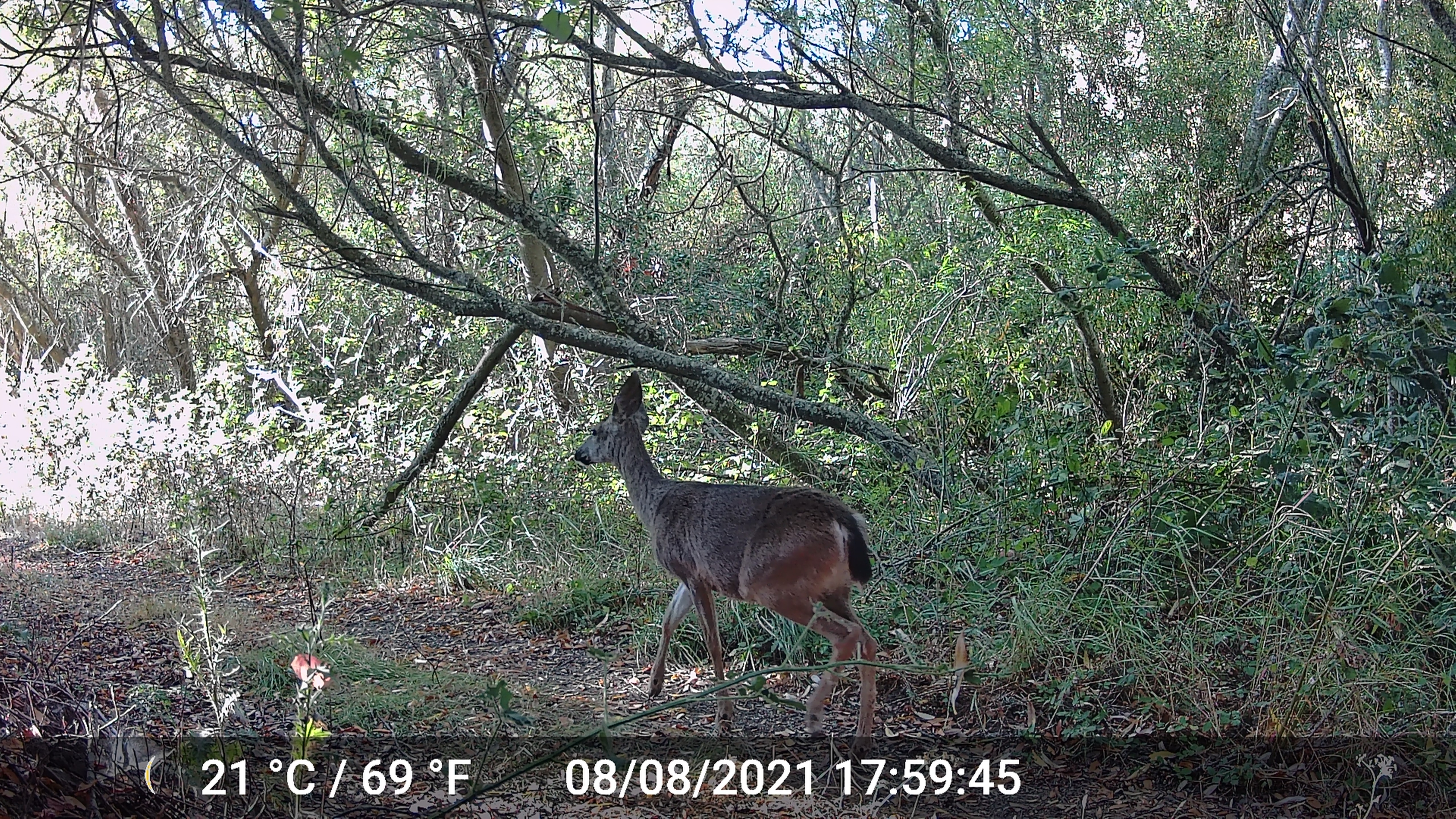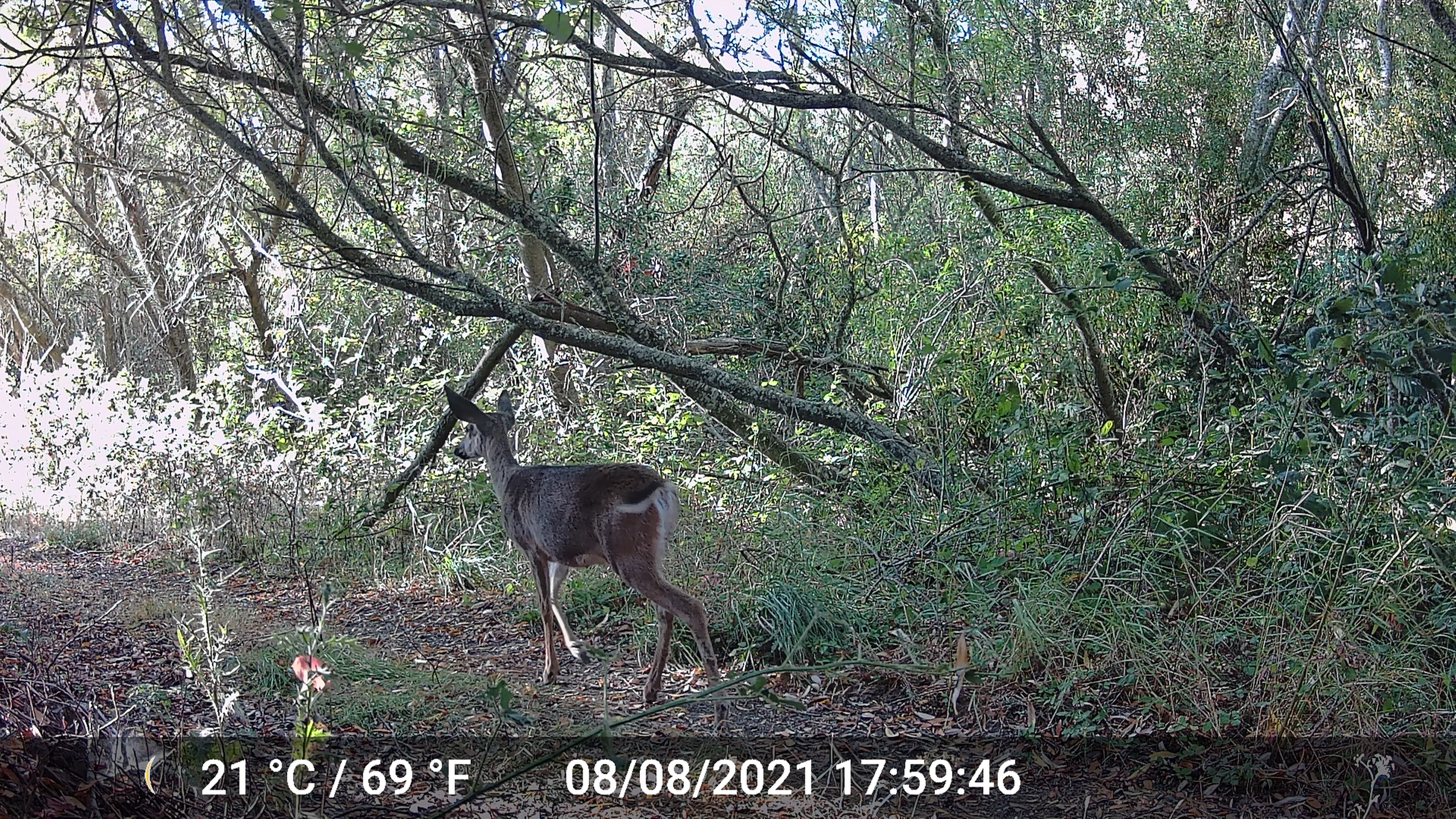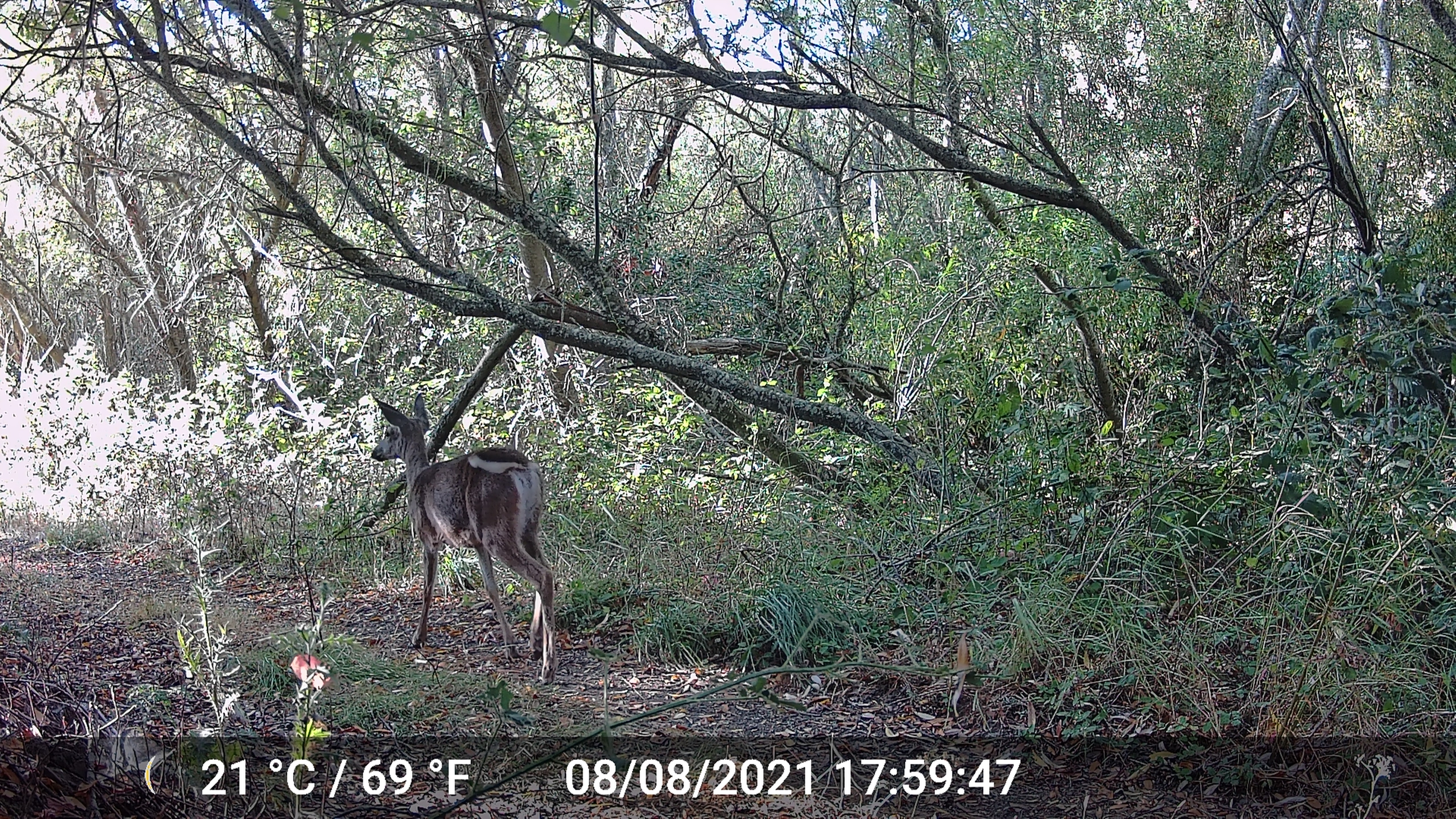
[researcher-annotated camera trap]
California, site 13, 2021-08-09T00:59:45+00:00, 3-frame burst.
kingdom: Animalia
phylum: Chordata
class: Mammalia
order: Artiodactyla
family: Cervidae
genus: Odocoileus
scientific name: Odocoileus hemionus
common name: mule deer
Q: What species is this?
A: Mule deer (Odocoileus hemionus).